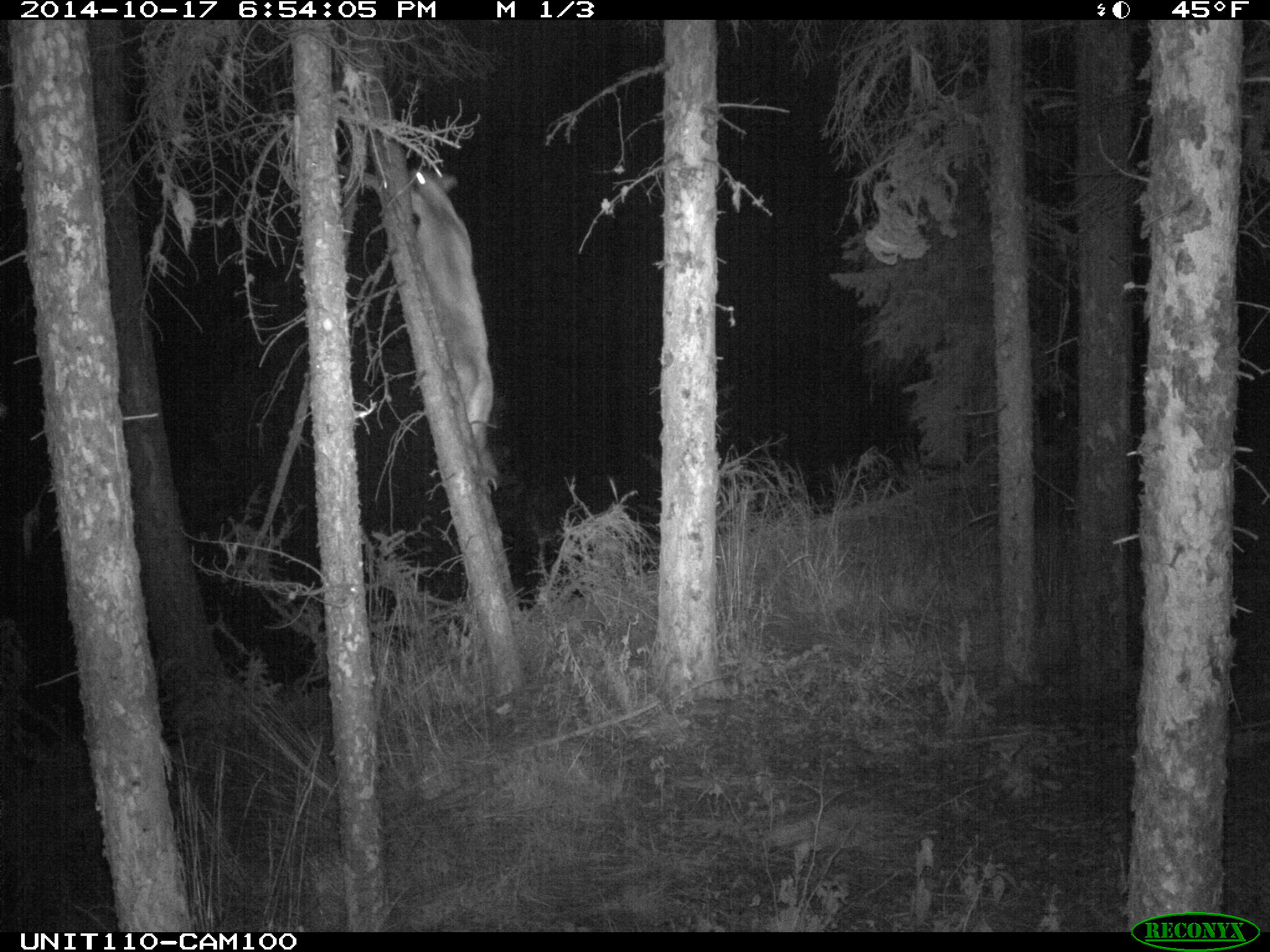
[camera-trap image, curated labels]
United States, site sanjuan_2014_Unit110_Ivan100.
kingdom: Animalia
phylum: Chordata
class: Mammalia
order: Carnivora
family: Felidae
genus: Puma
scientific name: Puma concolor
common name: mountain lion